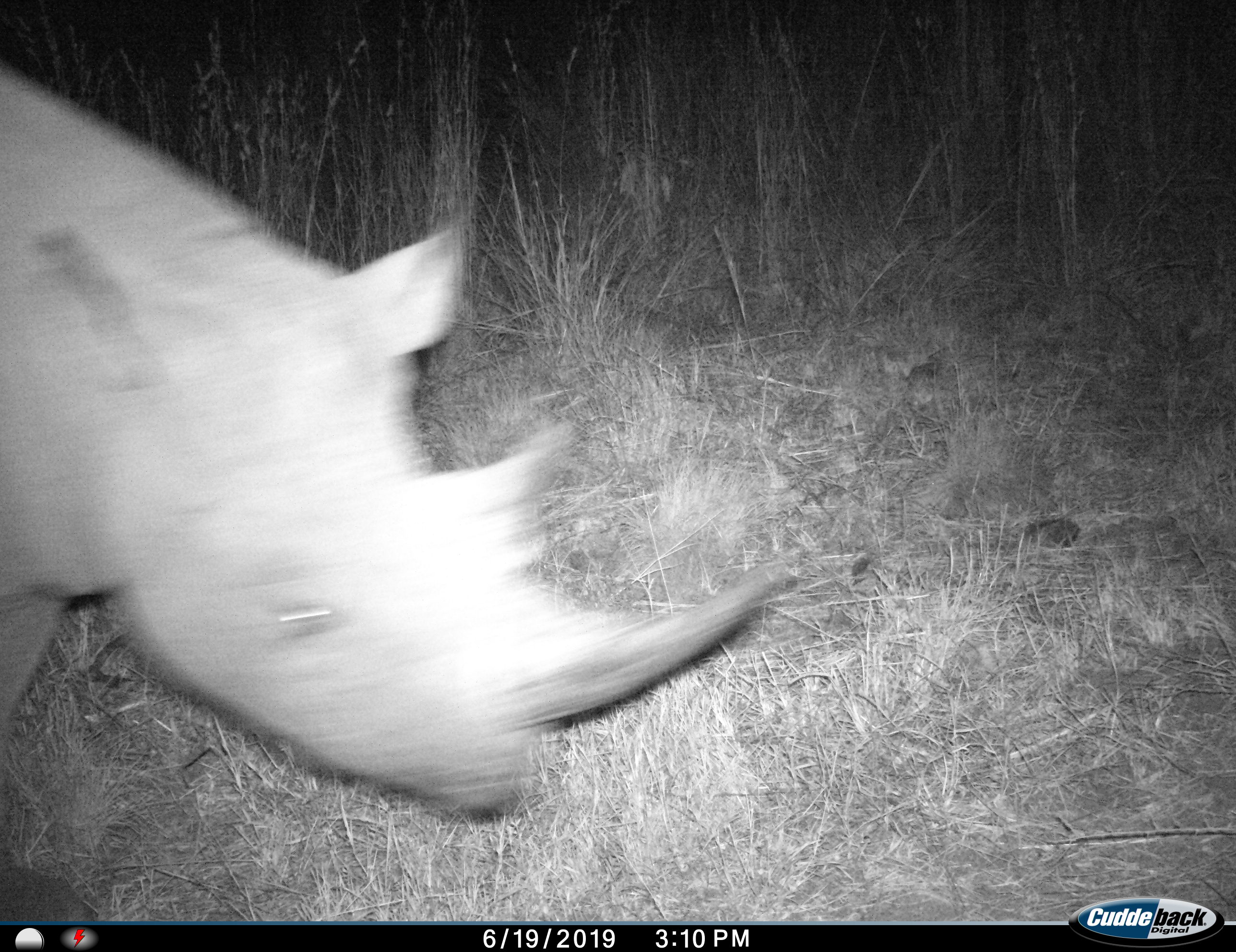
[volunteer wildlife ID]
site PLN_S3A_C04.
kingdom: Animalia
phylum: Chordata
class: Mammalia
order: Perissodactyla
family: Rhinocerotidae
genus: Diceros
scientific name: Diceros bicornis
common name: black rhinoceros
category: rhinocerosblack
Rhinocerosblack (black rhinoceros) (Diceros bicornis), count 1. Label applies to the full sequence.